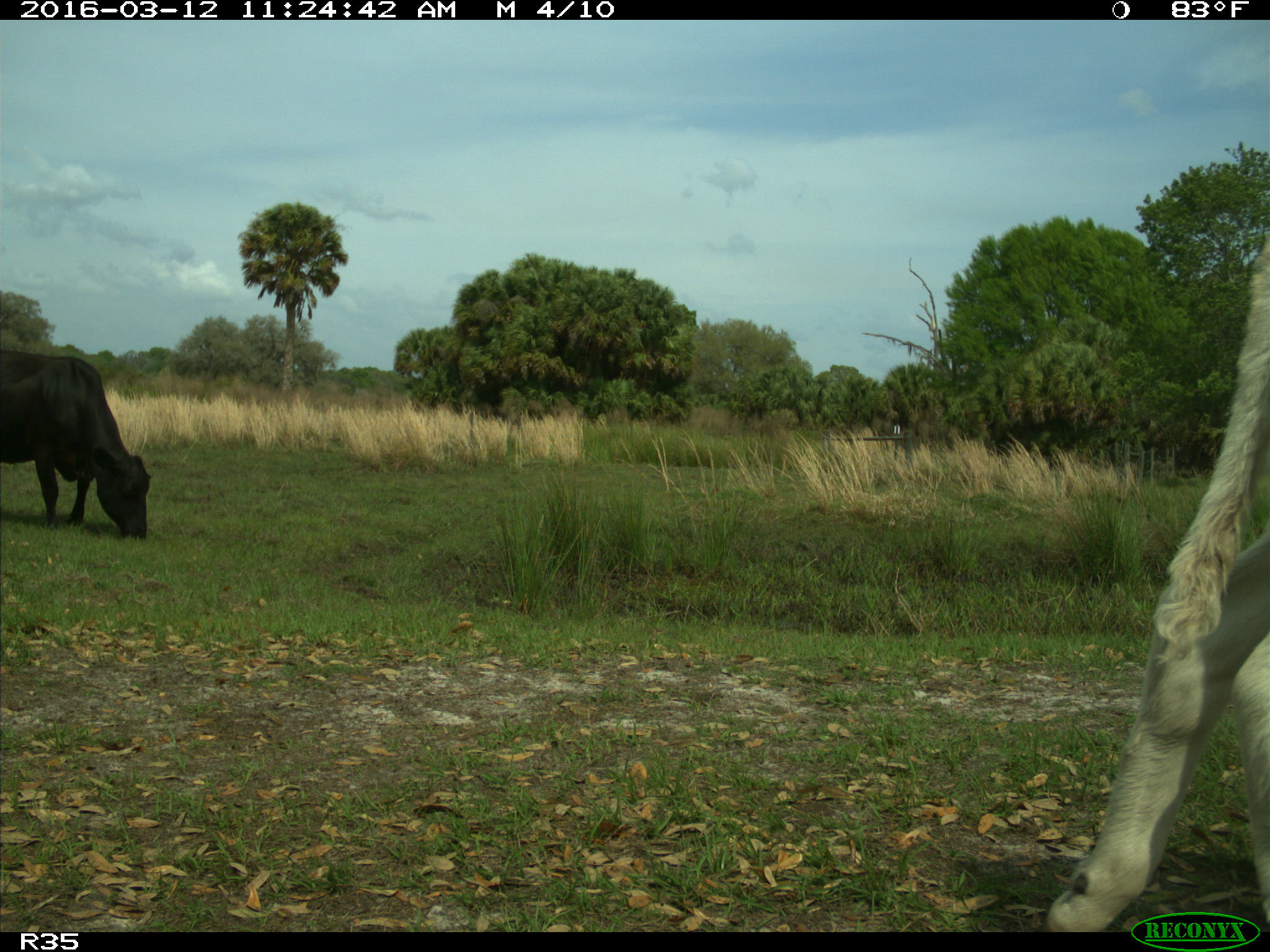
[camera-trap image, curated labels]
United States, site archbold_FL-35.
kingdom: Animalia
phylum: Chordata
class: Mammalia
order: Artiodactyla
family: Bovidae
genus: Bos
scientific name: Bos taurus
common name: domestic cow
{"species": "Bos taurus (domestic cow)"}